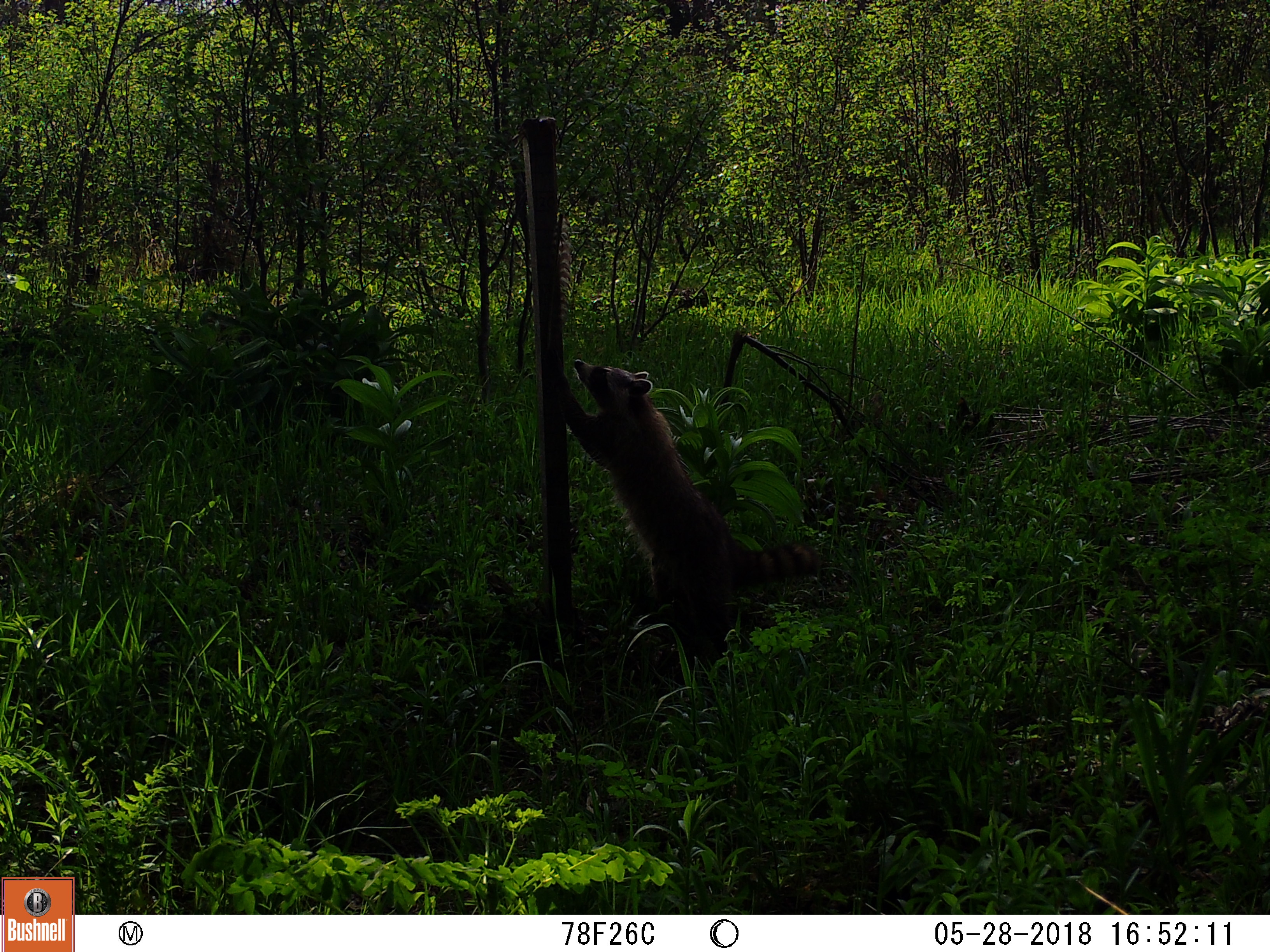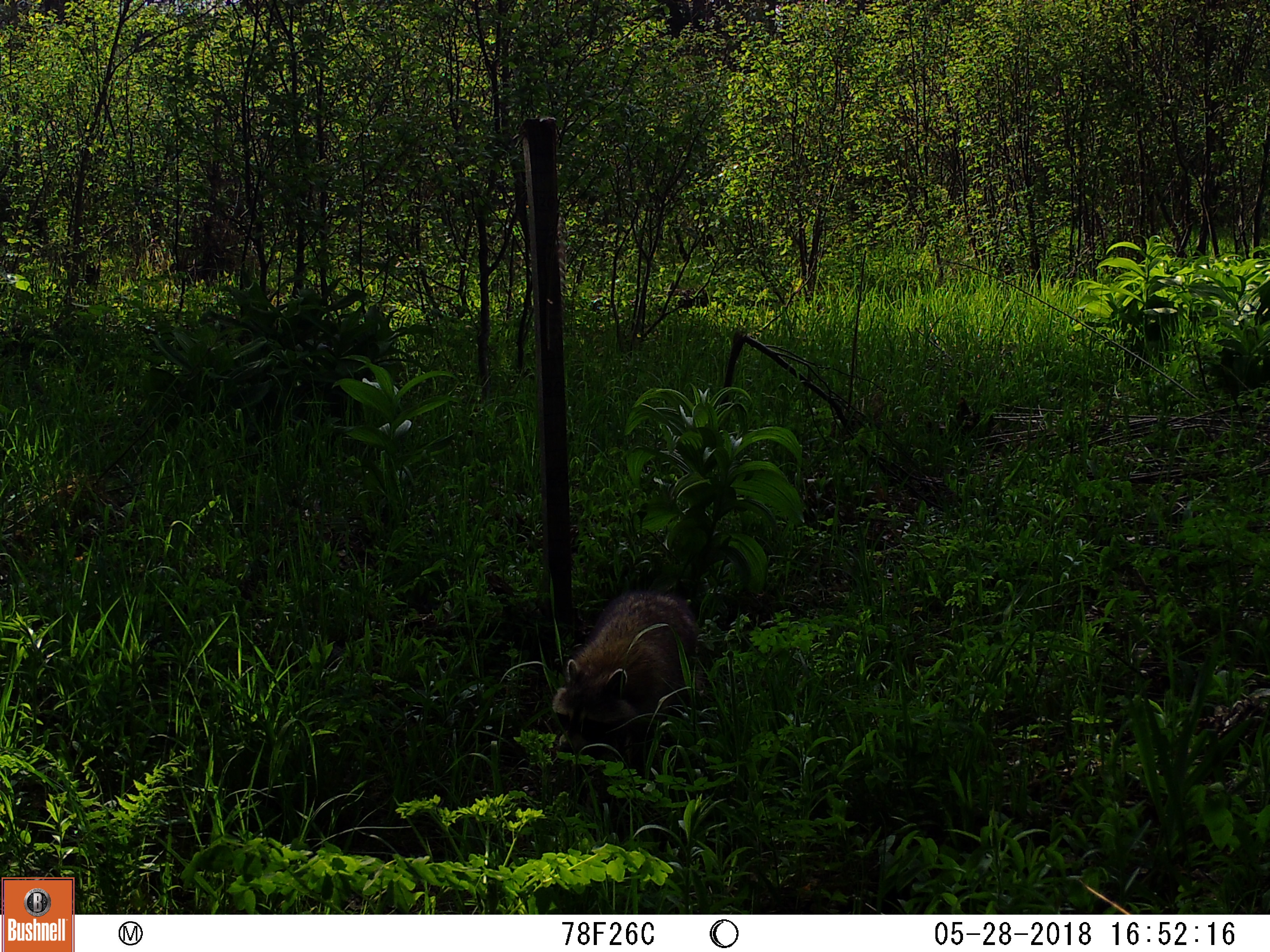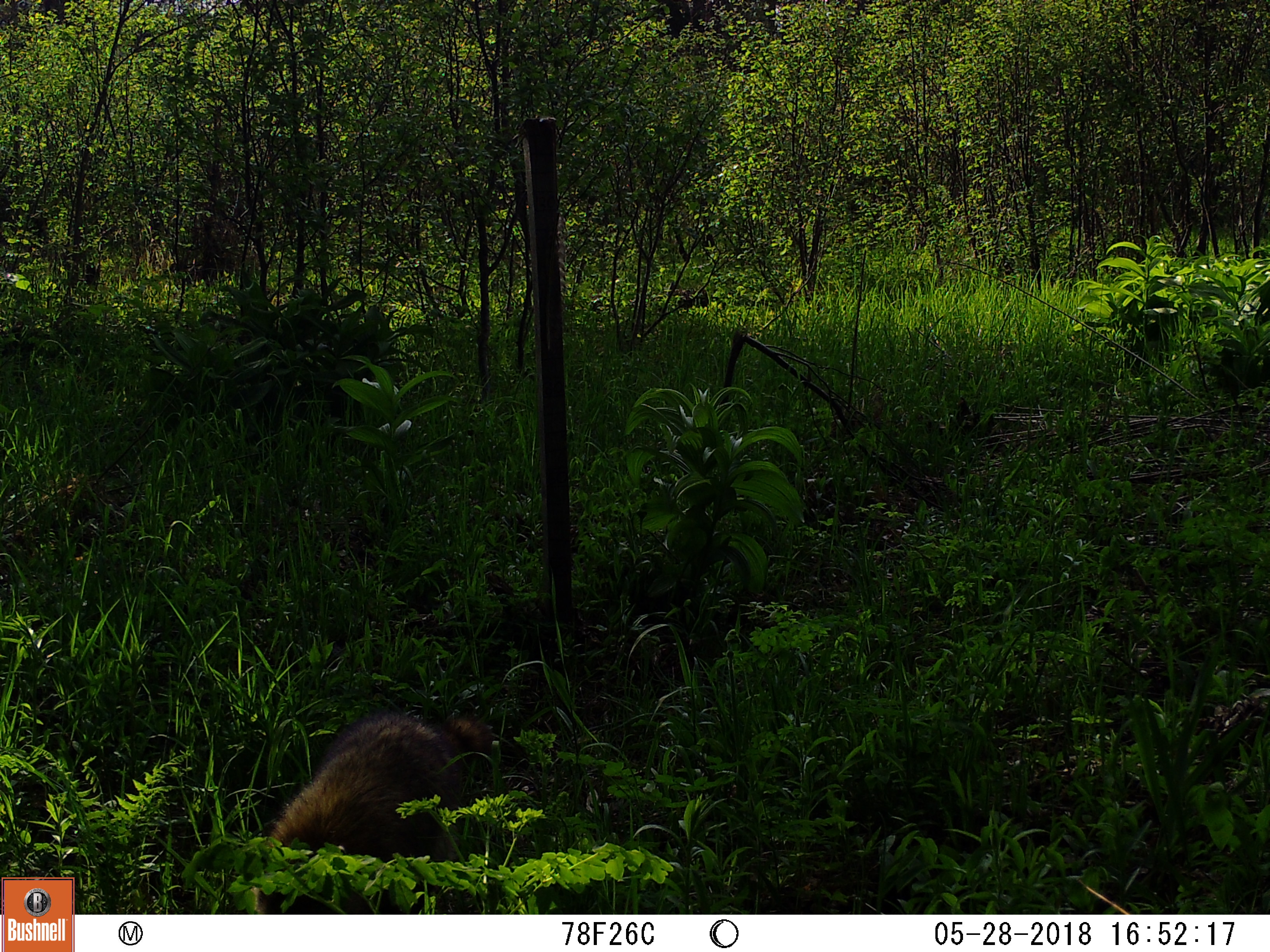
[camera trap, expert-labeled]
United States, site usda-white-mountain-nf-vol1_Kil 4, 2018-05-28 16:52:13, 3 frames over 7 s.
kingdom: Animalia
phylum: Chordata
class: Mammalia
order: Carnivora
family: Procyonidae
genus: Procyon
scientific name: Procyon lotor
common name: raccoon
Raccoon (Procyon lotor).